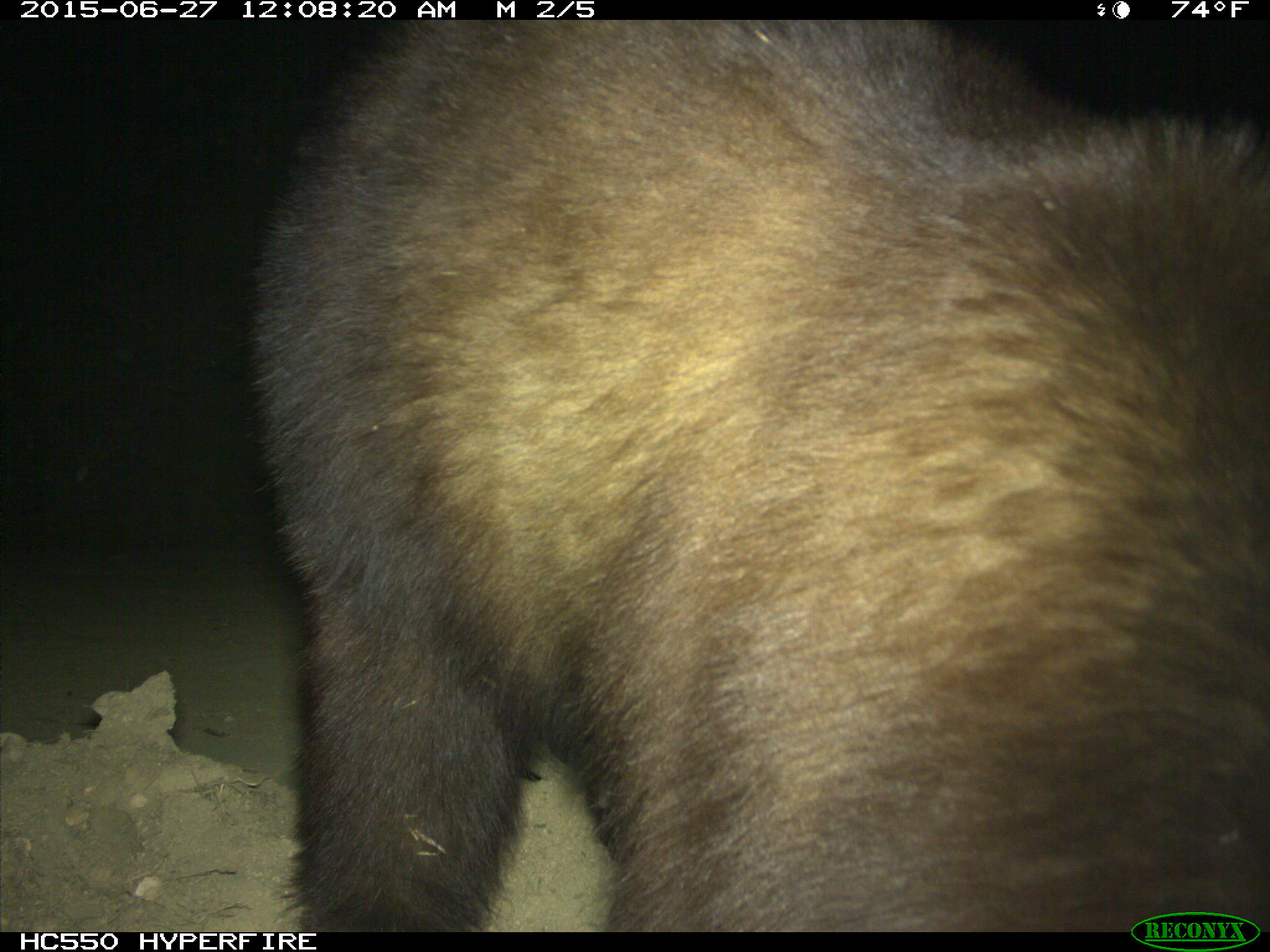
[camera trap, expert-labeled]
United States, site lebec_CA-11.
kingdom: Animalia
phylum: Chordata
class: Mammalia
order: Carnivora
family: Ursidae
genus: Ursus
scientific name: Ursus americanus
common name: american black bear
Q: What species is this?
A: Ursus americanus (american black bear).